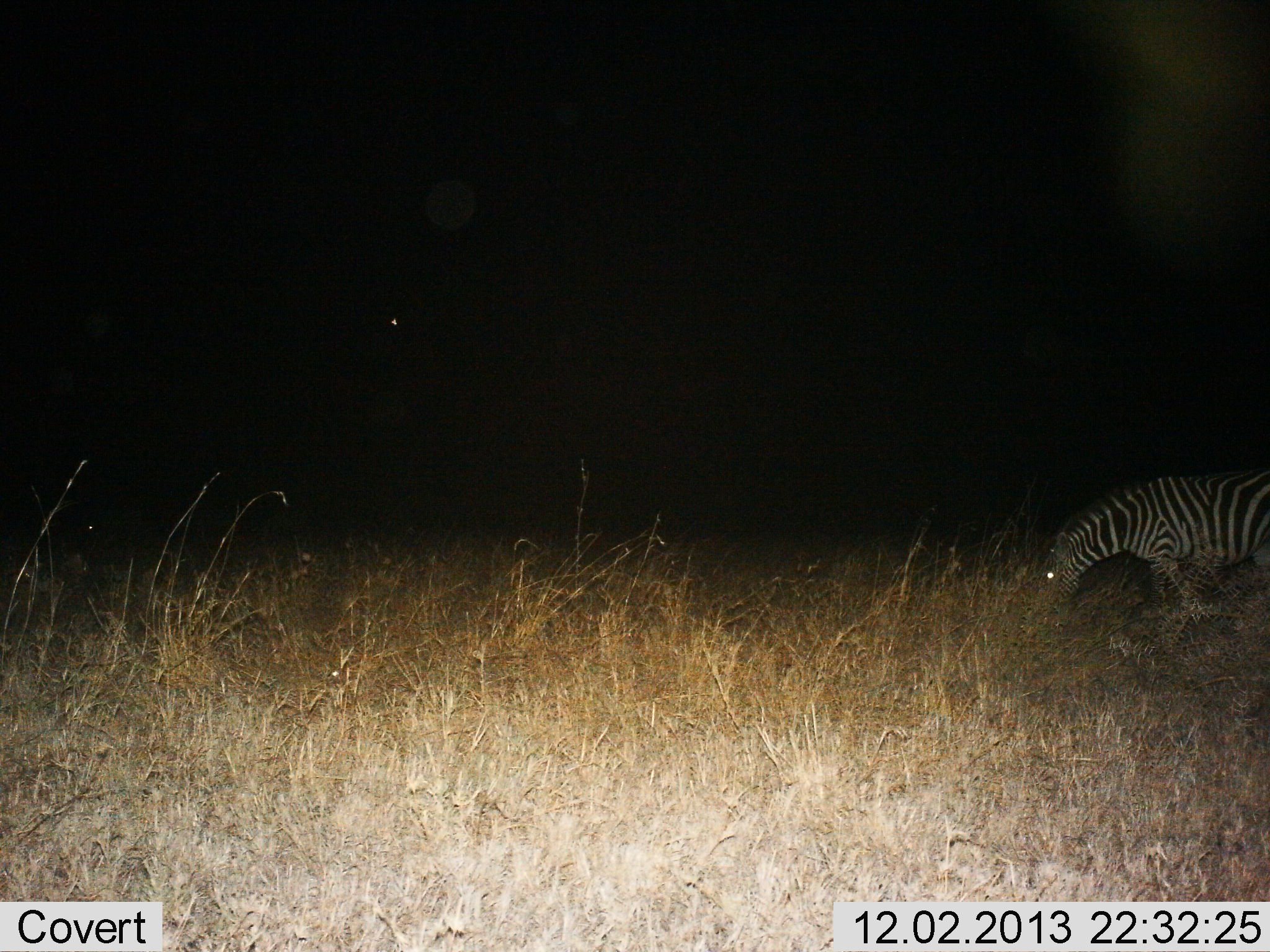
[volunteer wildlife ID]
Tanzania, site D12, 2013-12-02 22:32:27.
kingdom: Animalia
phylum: Chordata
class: Mammalia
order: Perissodactyla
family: Equidae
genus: Equus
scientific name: Equus quagga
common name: plains zebra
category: zebra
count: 1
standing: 0%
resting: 0%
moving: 0%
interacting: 0%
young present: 0%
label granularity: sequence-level